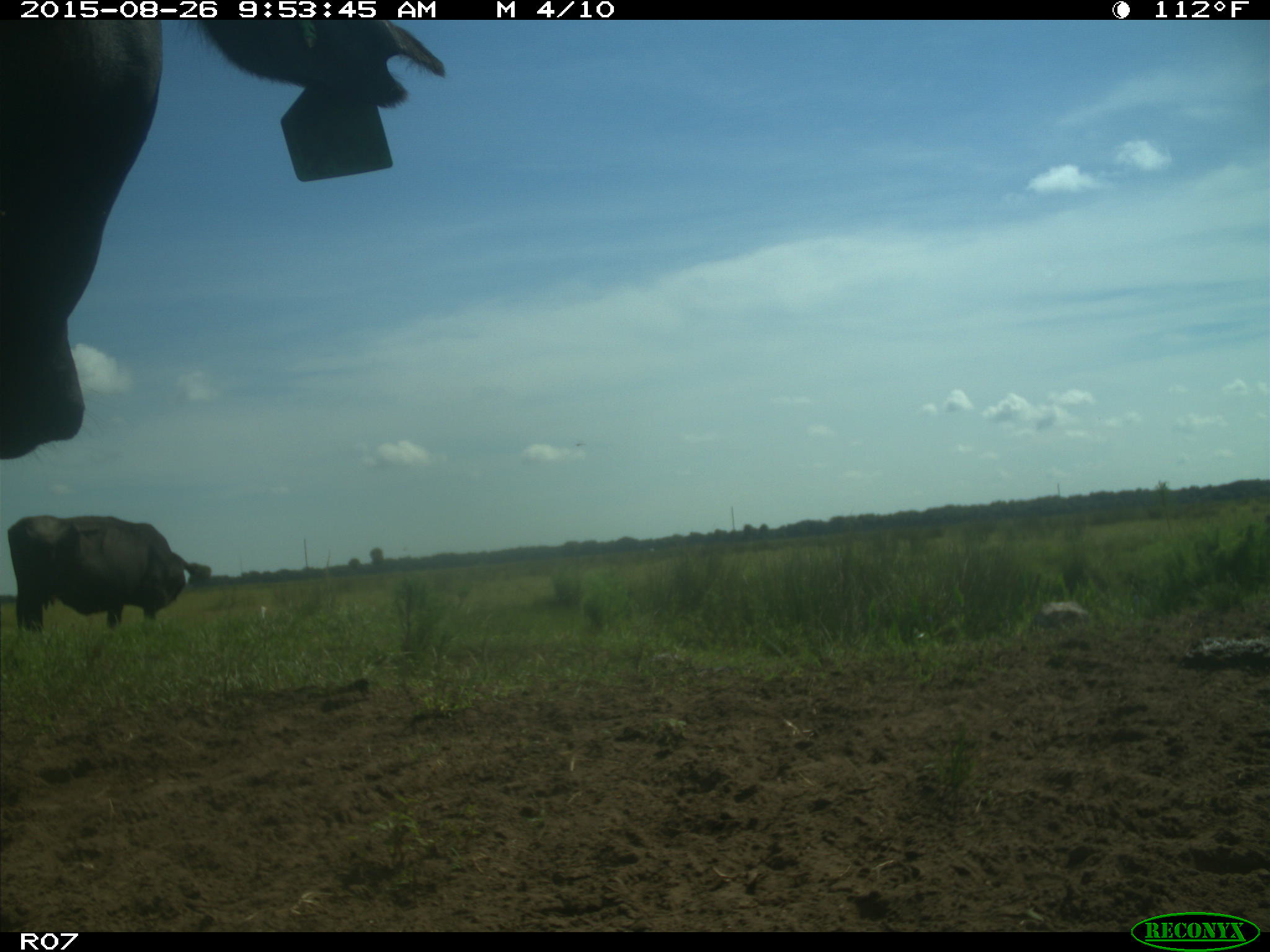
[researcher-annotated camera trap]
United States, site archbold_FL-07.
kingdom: Animalia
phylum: Chordata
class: Mammalia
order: Artiodactyla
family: Bovidae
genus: Bos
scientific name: Bos taurus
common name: domestic cow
Bos taurus (domestic cow).